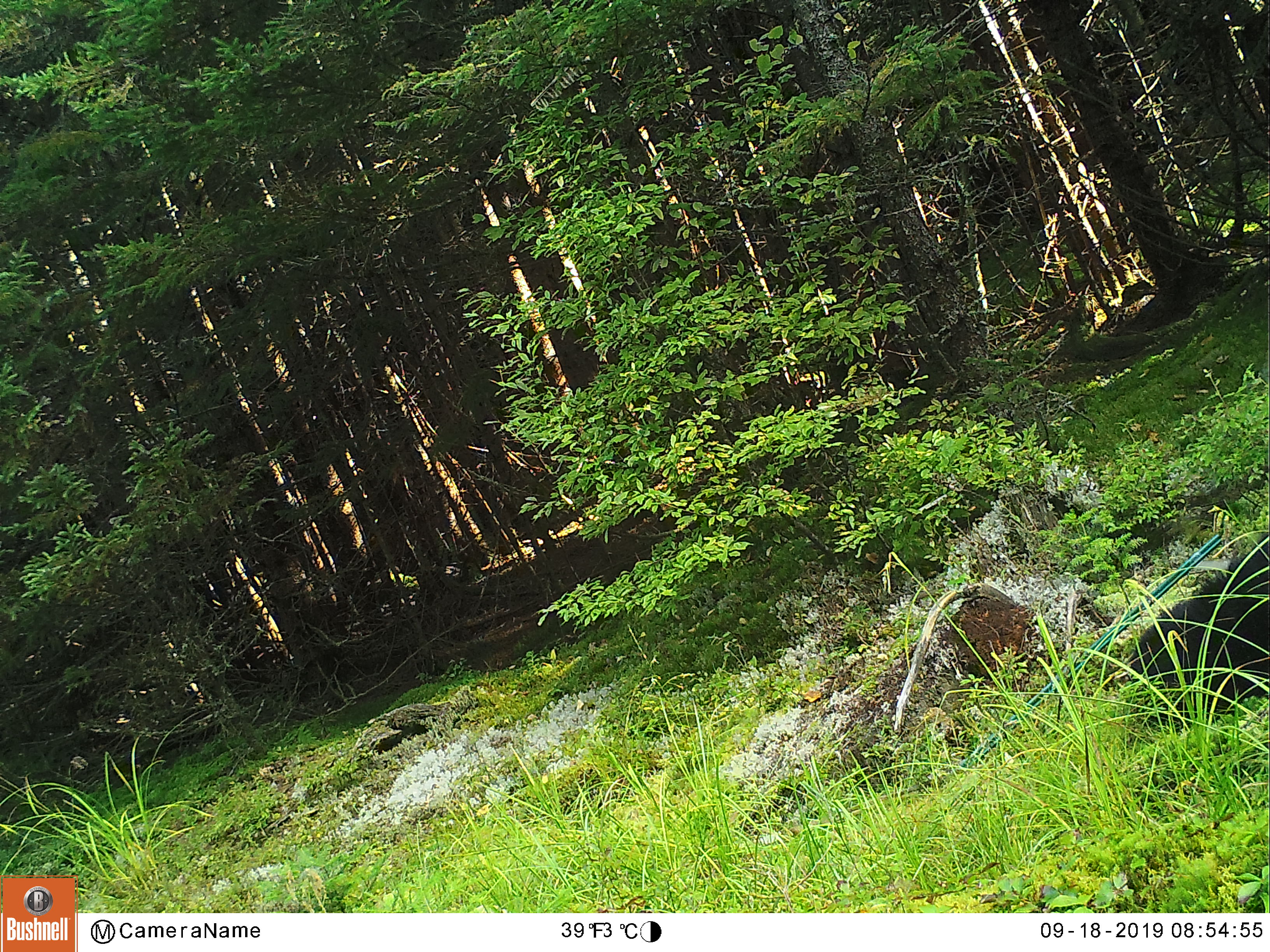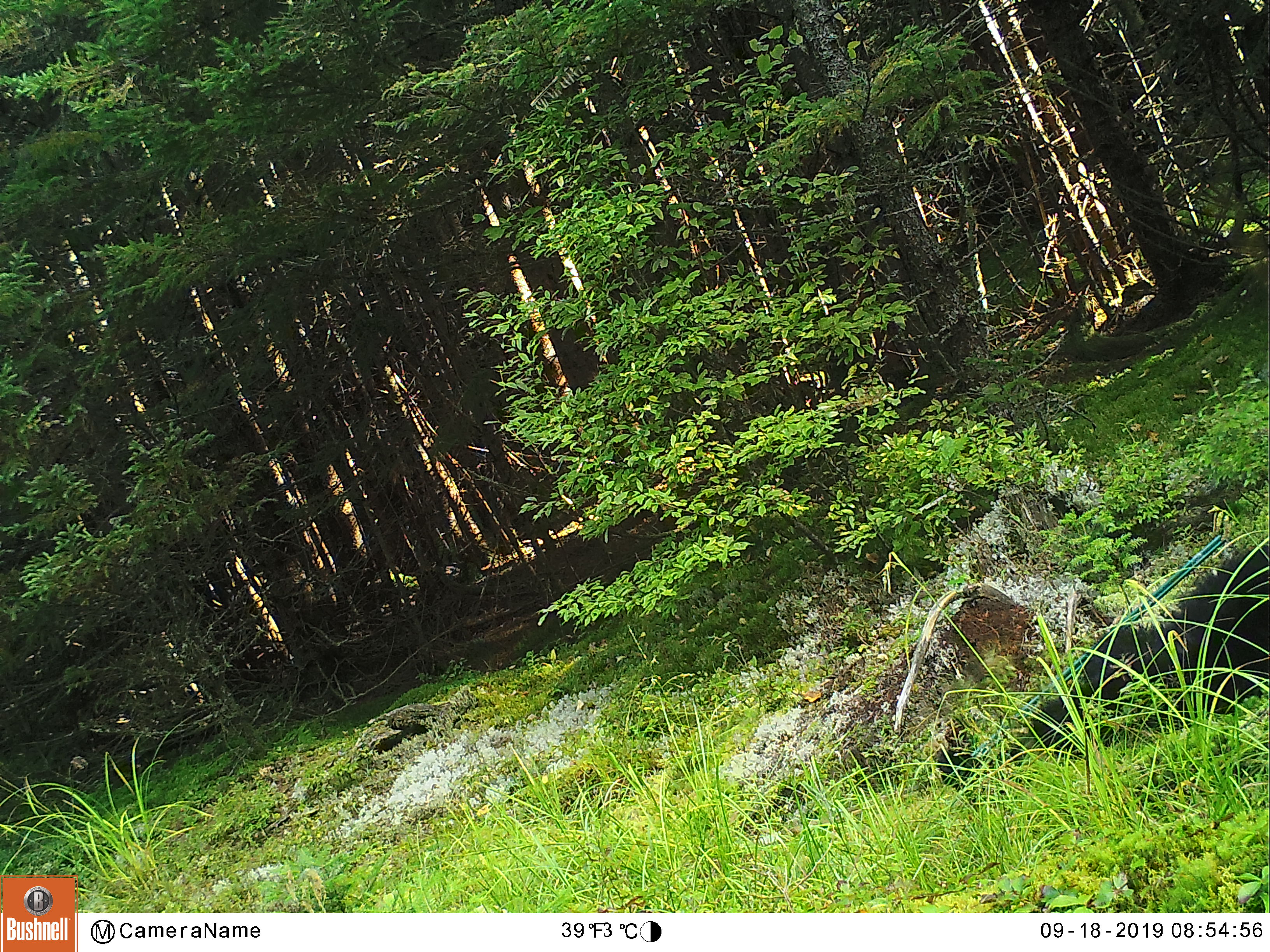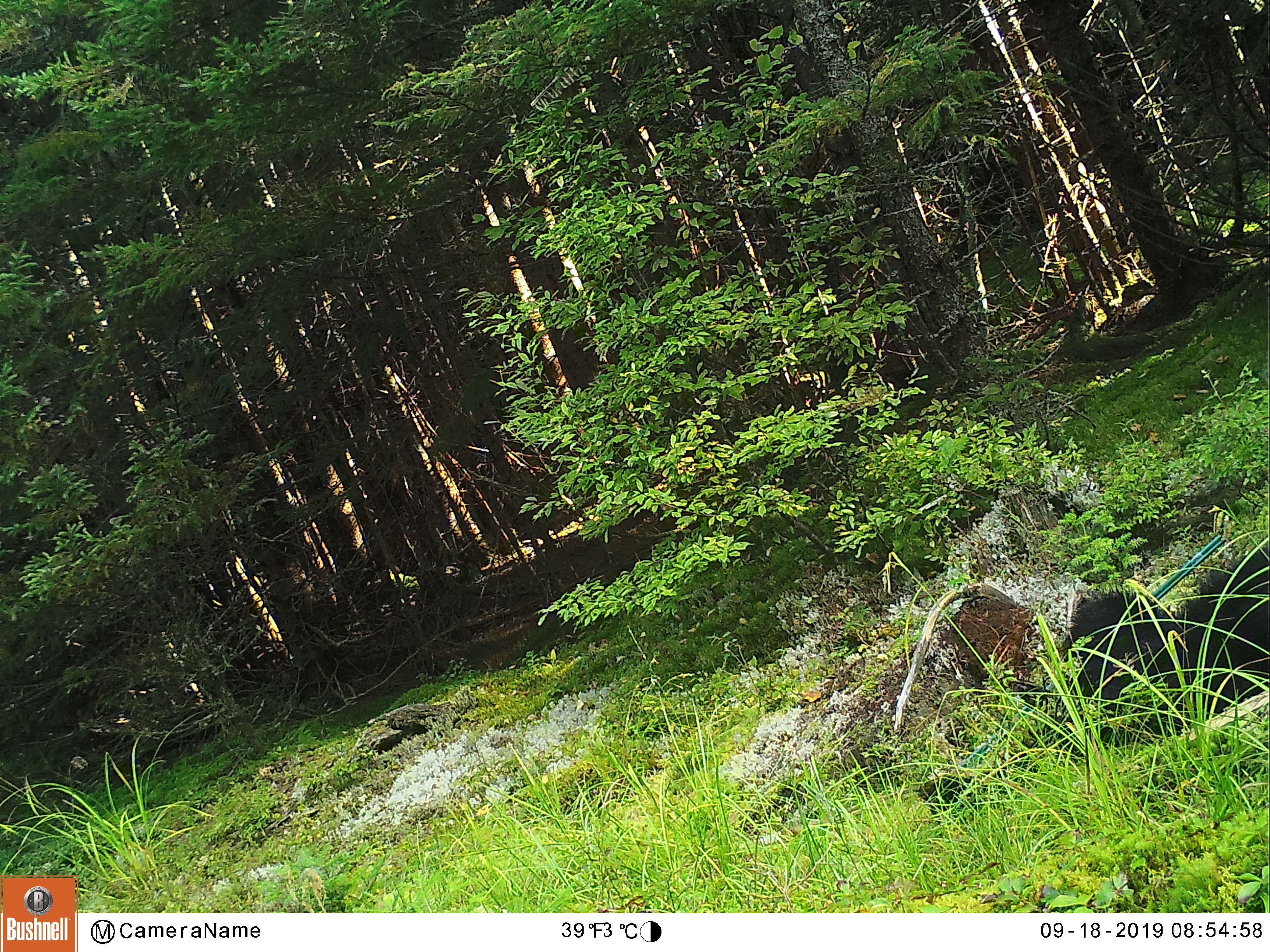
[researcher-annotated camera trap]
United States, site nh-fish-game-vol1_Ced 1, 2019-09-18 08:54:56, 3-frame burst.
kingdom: Animalia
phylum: Chordata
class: Mammalia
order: Carnivora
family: Ursidae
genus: Ursus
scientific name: Ursus americanus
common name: black bear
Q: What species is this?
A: Black bear (Ursus americanus).